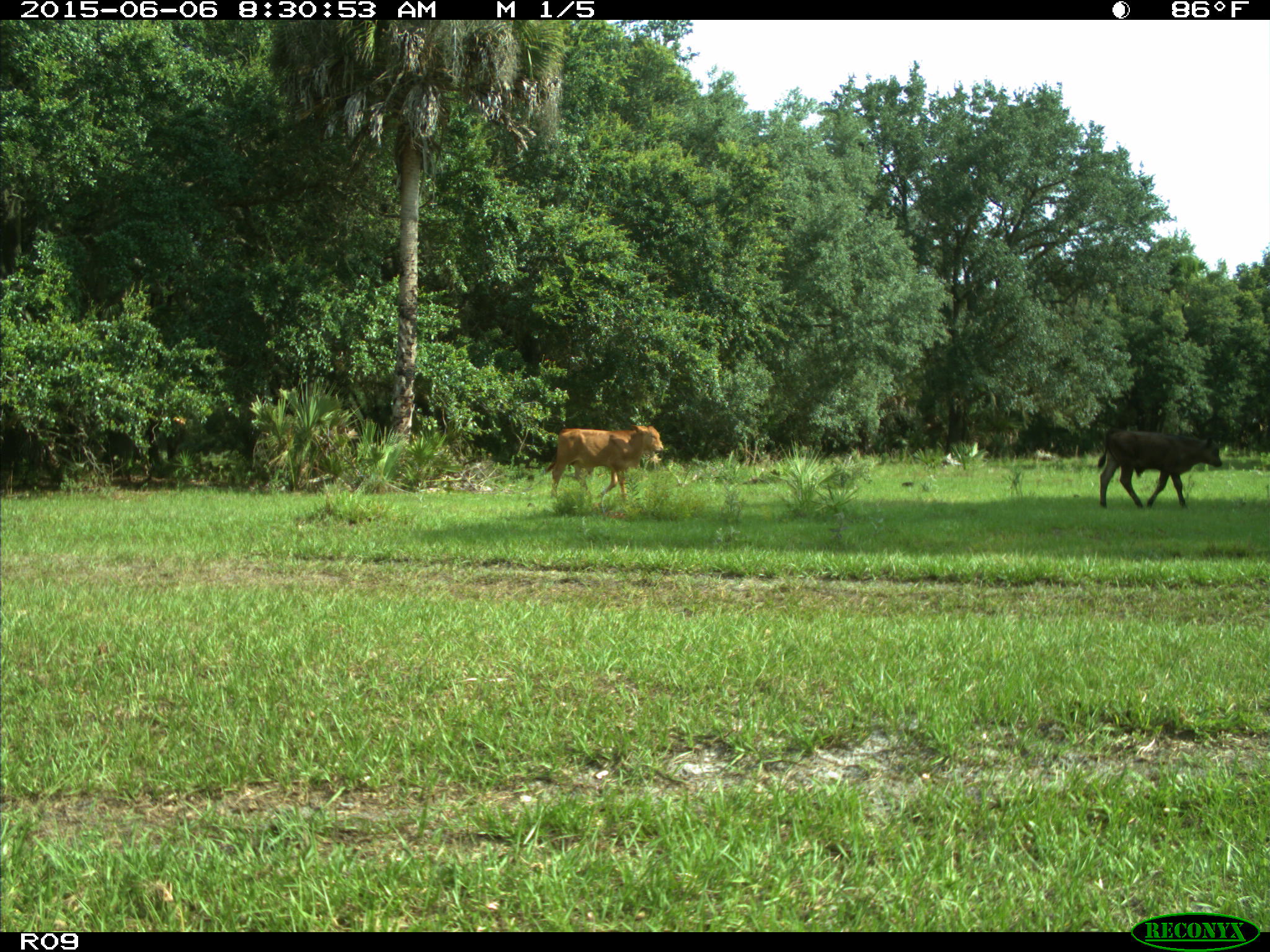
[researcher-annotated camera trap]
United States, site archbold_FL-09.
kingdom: Animalia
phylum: Chordata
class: Mammalia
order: Artiodactyla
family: Bovidae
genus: Bos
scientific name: Bos taurus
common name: domestic cow